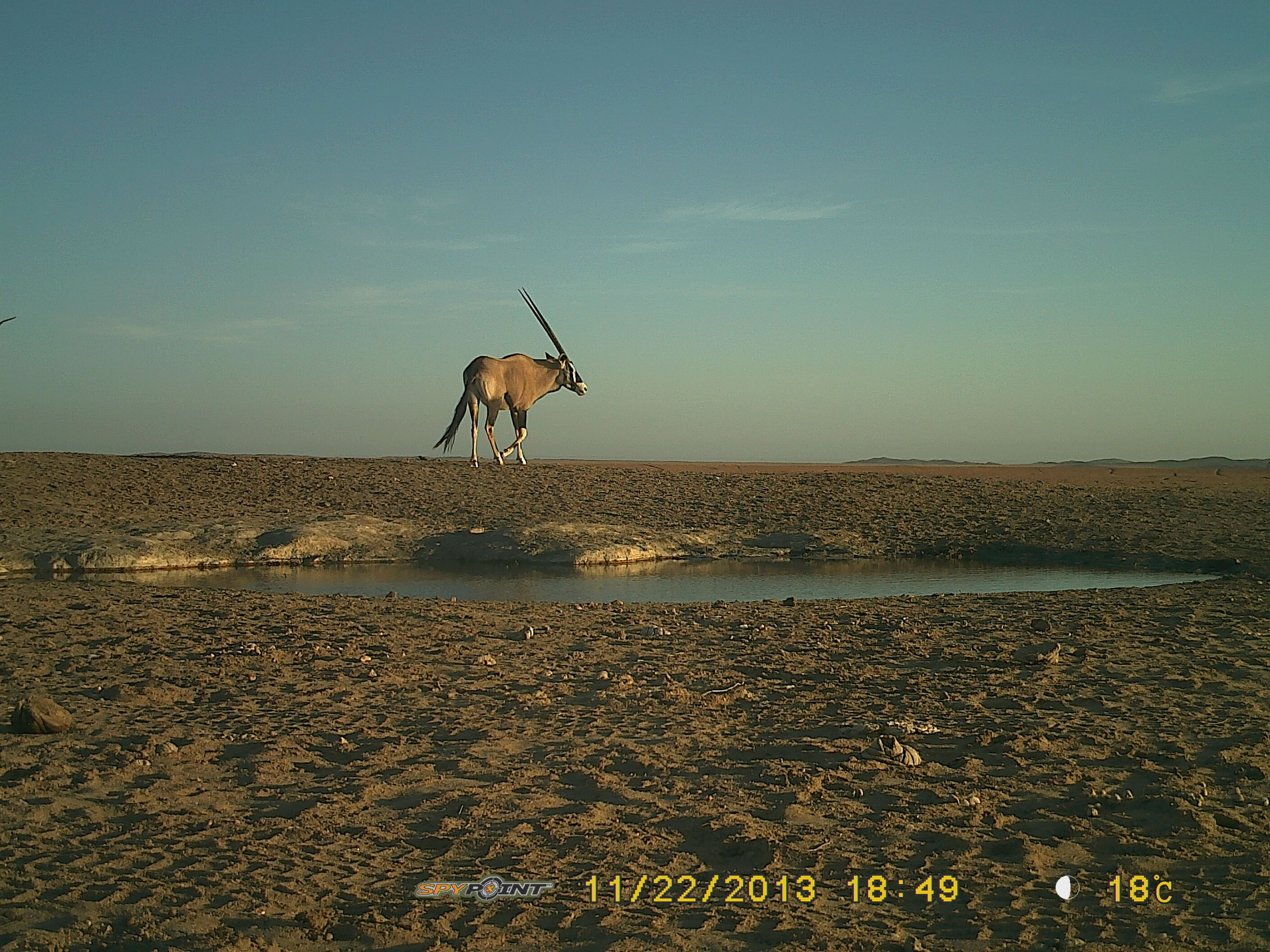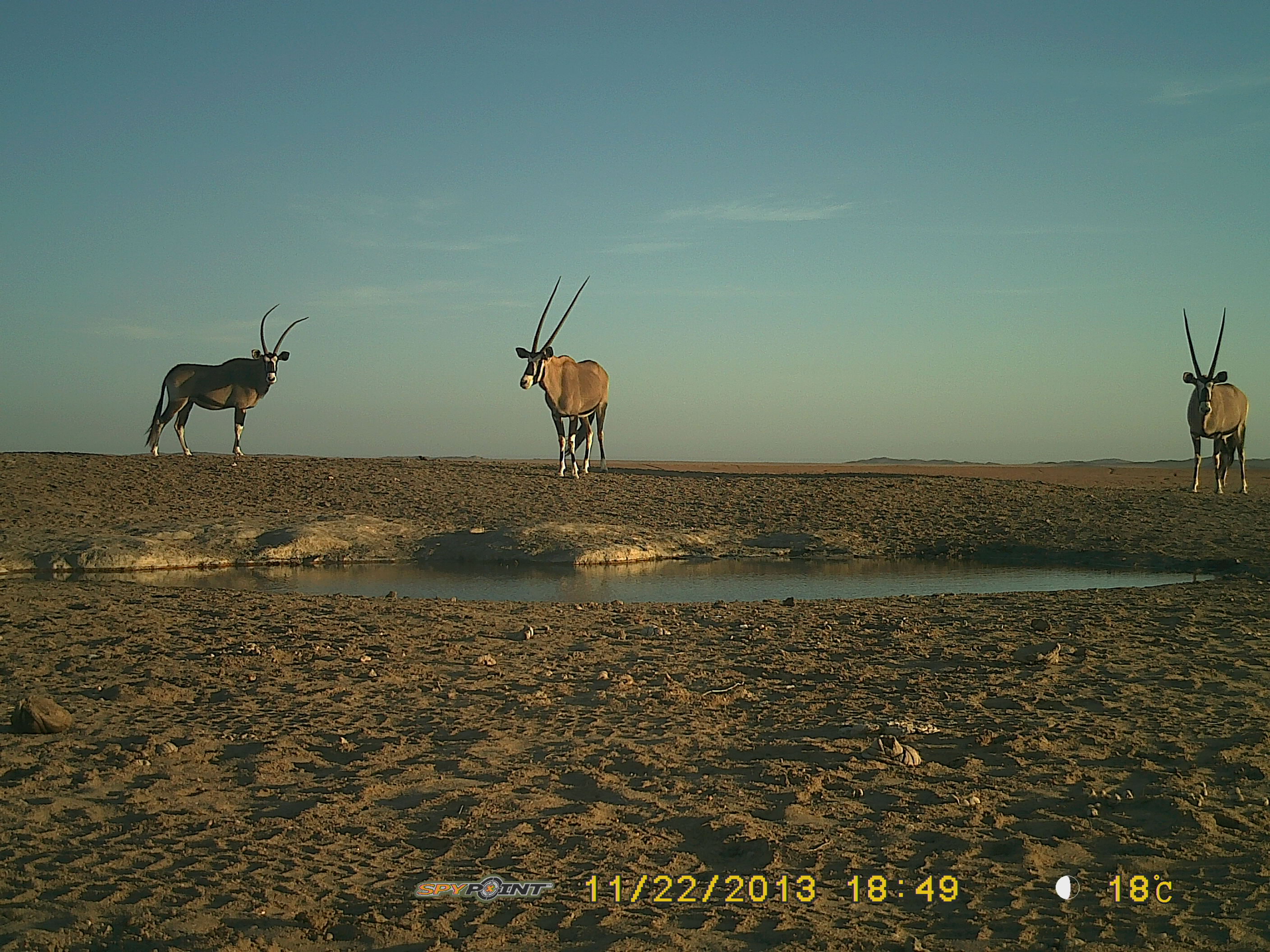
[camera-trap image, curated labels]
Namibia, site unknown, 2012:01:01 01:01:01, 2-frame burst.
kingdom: Animalia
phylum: Chordata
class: Mammalia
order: Artiodactyla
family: Bovidae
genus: Oryx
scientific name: Oryx gazella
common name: gemsbok